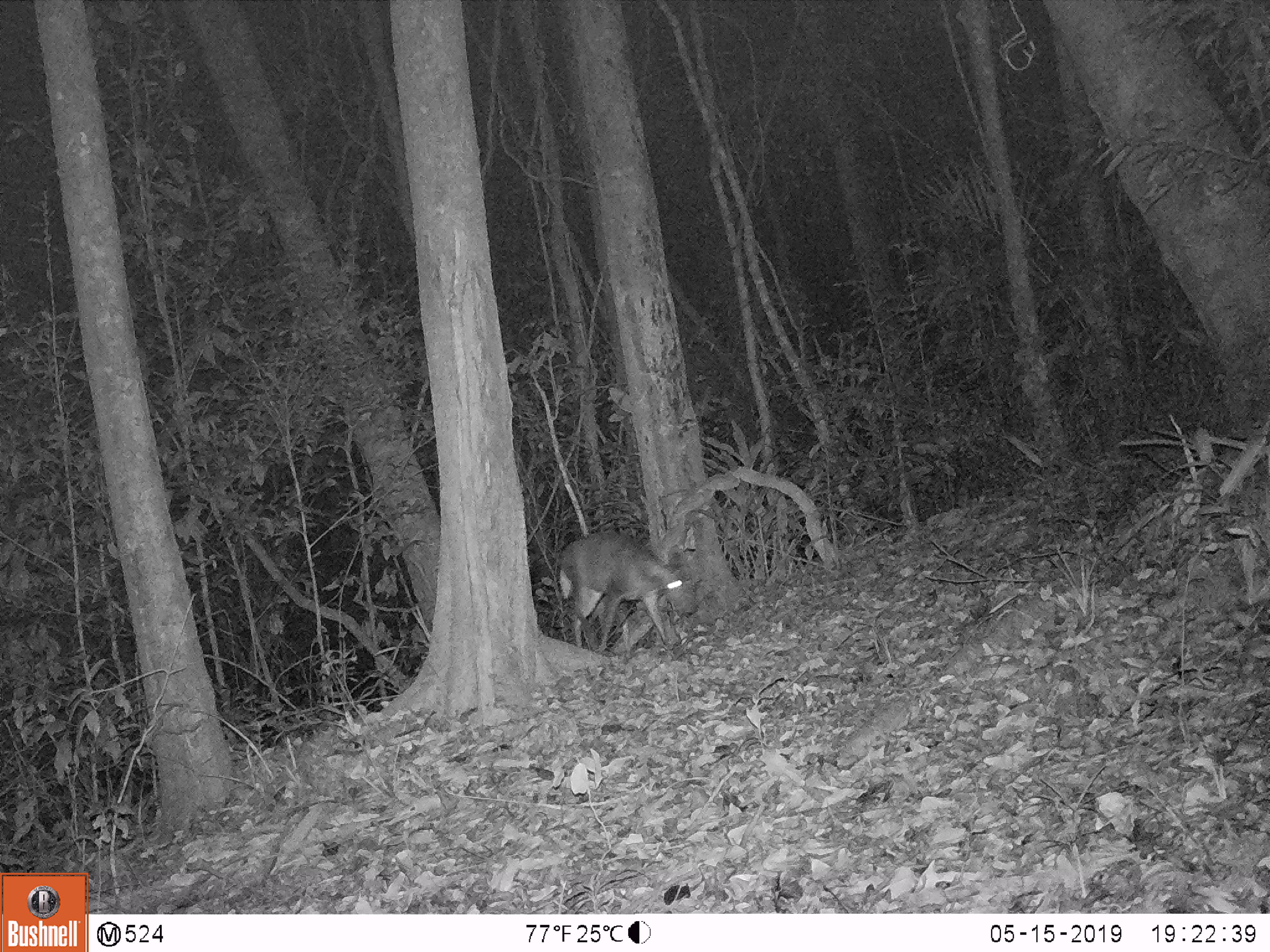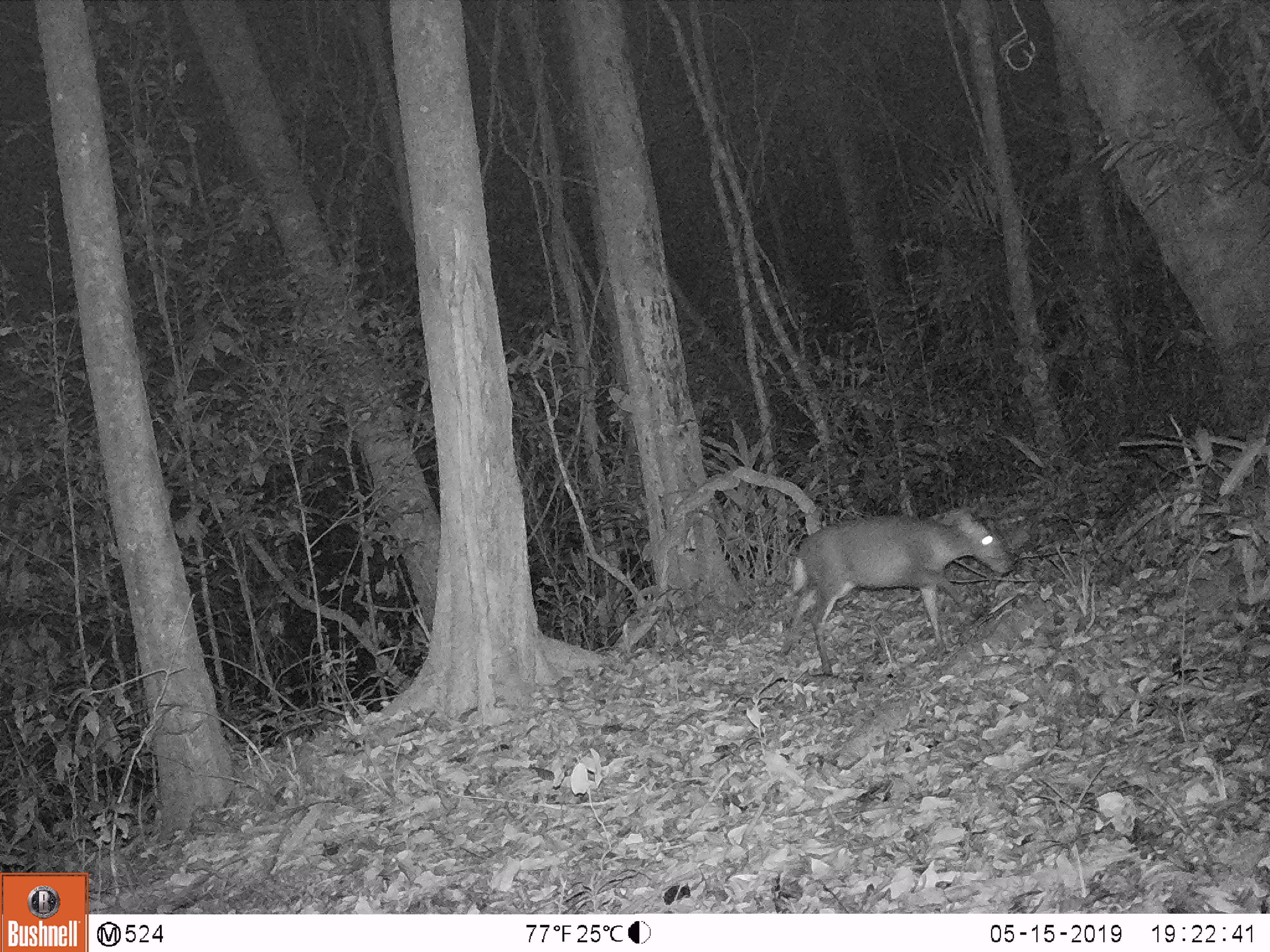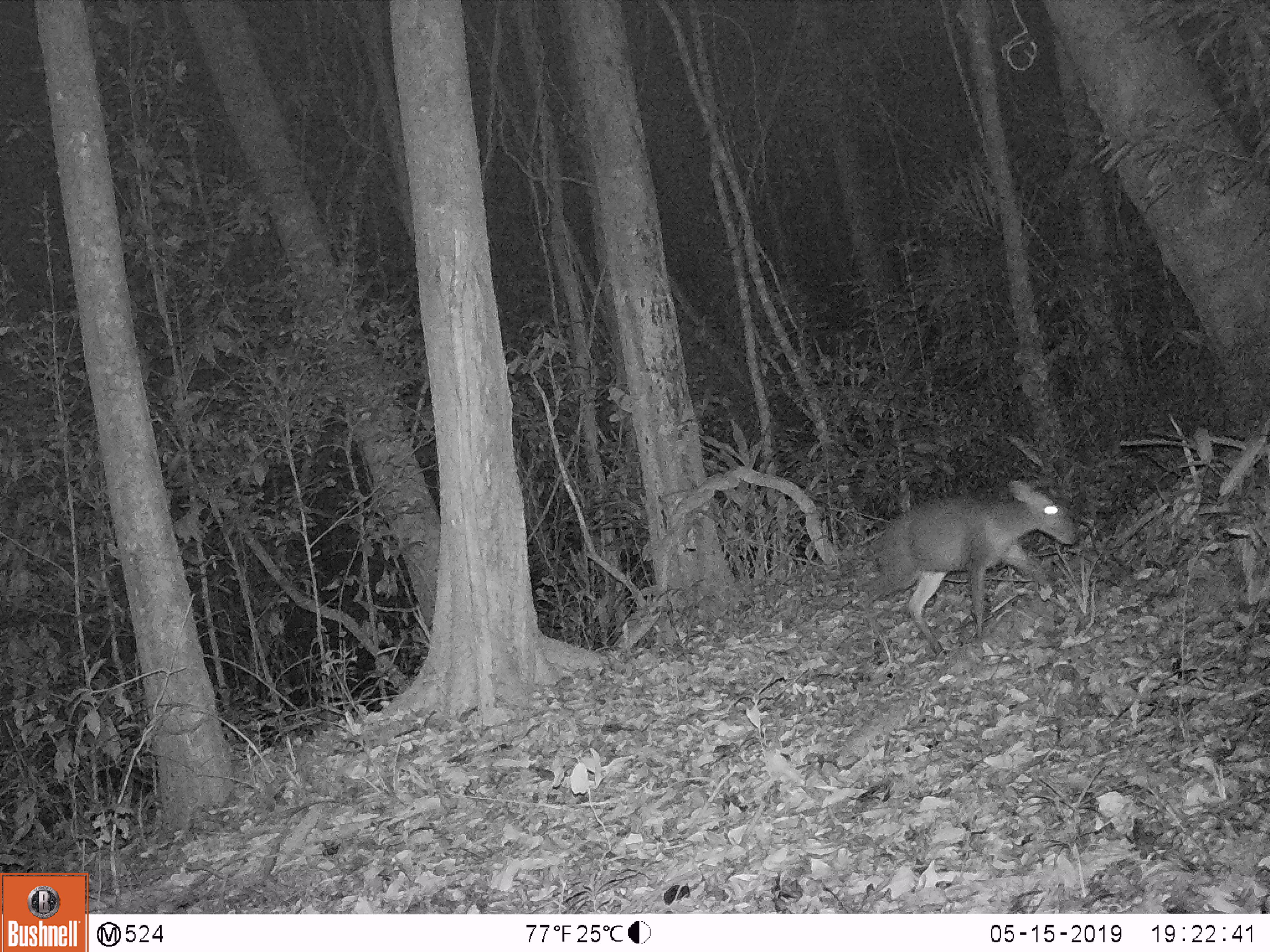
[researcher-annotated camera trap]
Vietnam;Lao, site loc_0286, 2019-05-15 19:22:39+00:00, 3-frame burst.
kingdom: Animalia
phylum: Chordata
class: Mammalia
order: Artiodactyla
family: Cervidae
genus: Muntiacus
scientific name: Muntiacus rooseveltorum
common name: roosevelt's muntjac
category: roosevelts muntjac group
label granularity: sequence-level